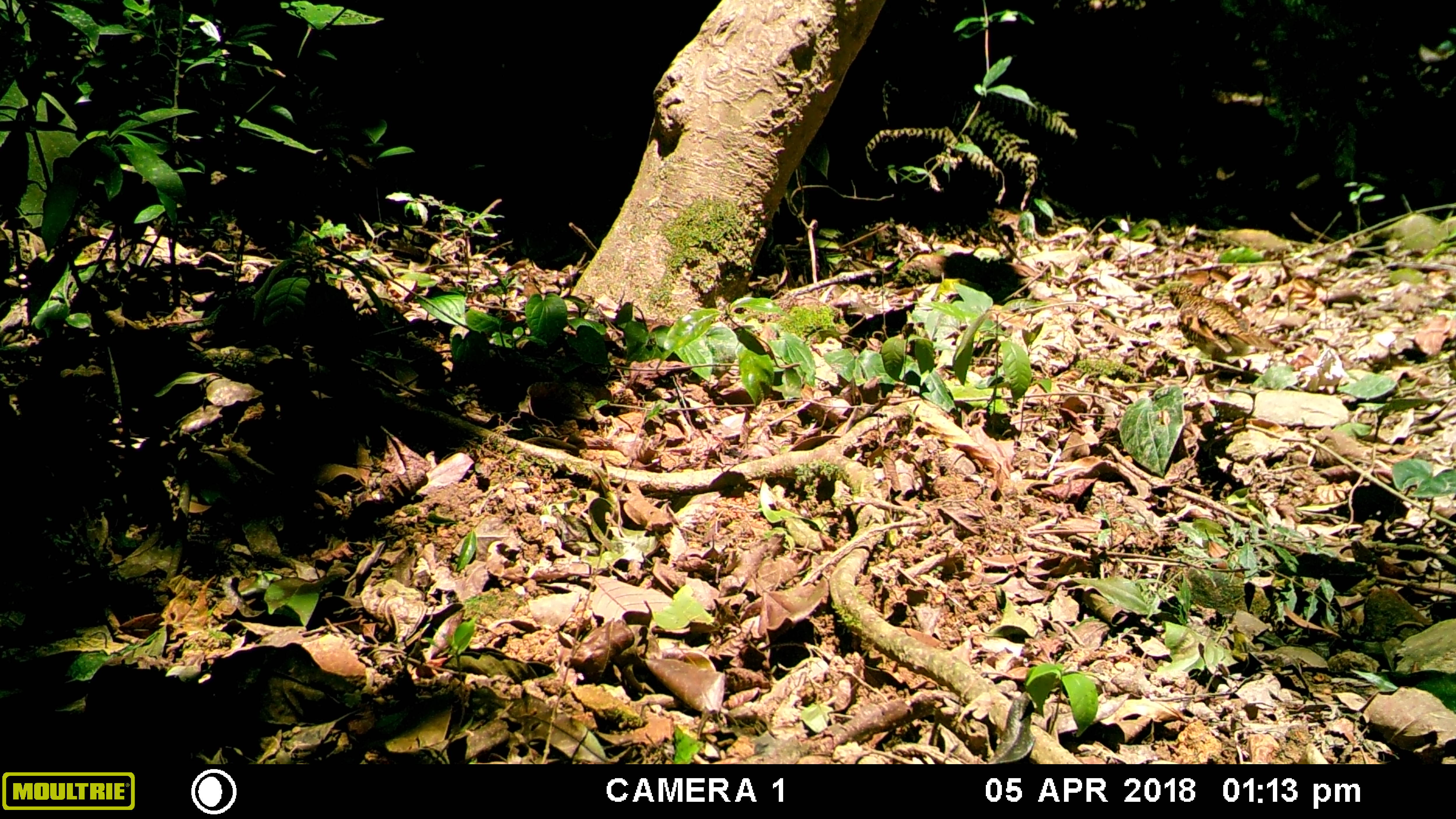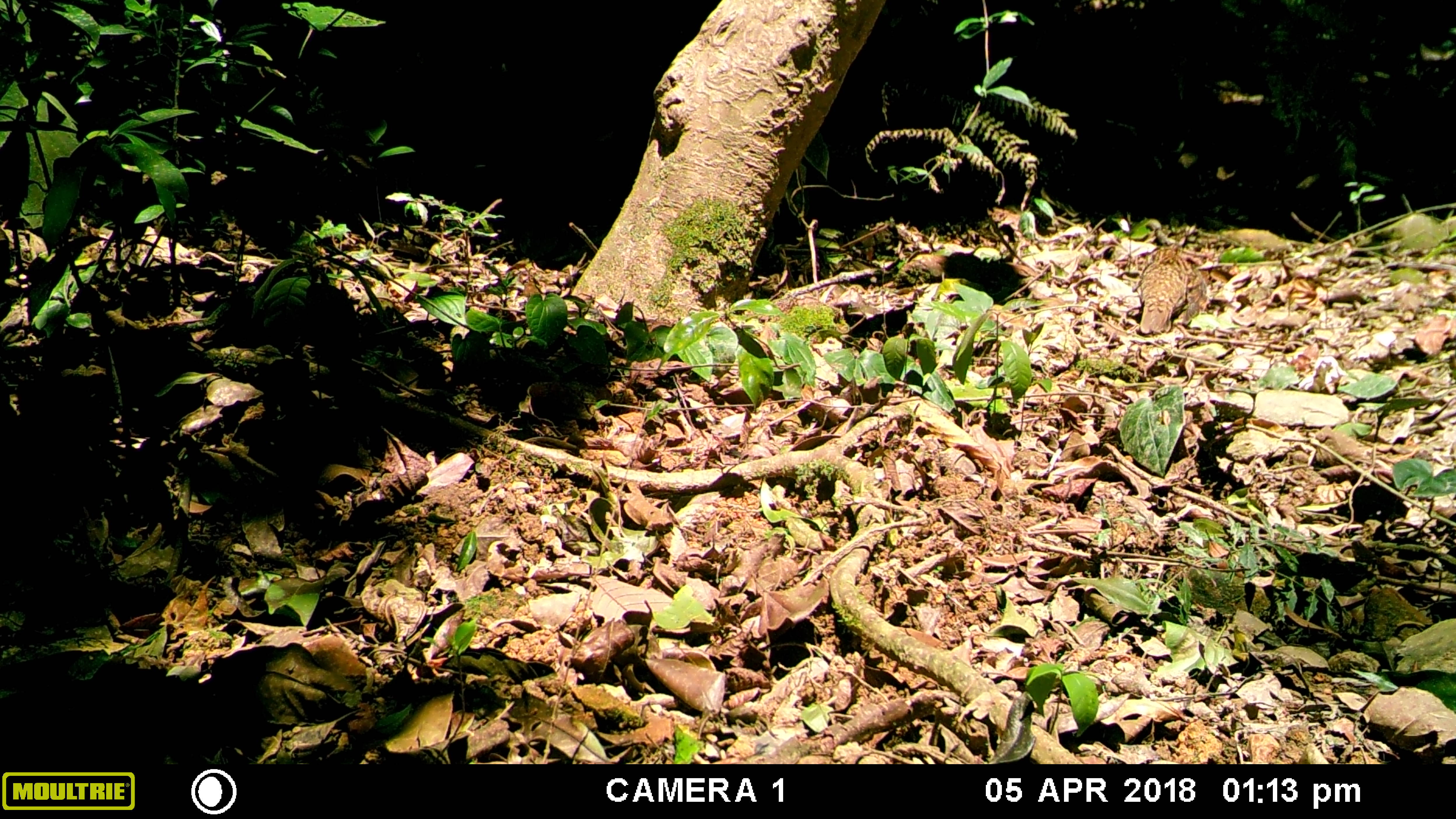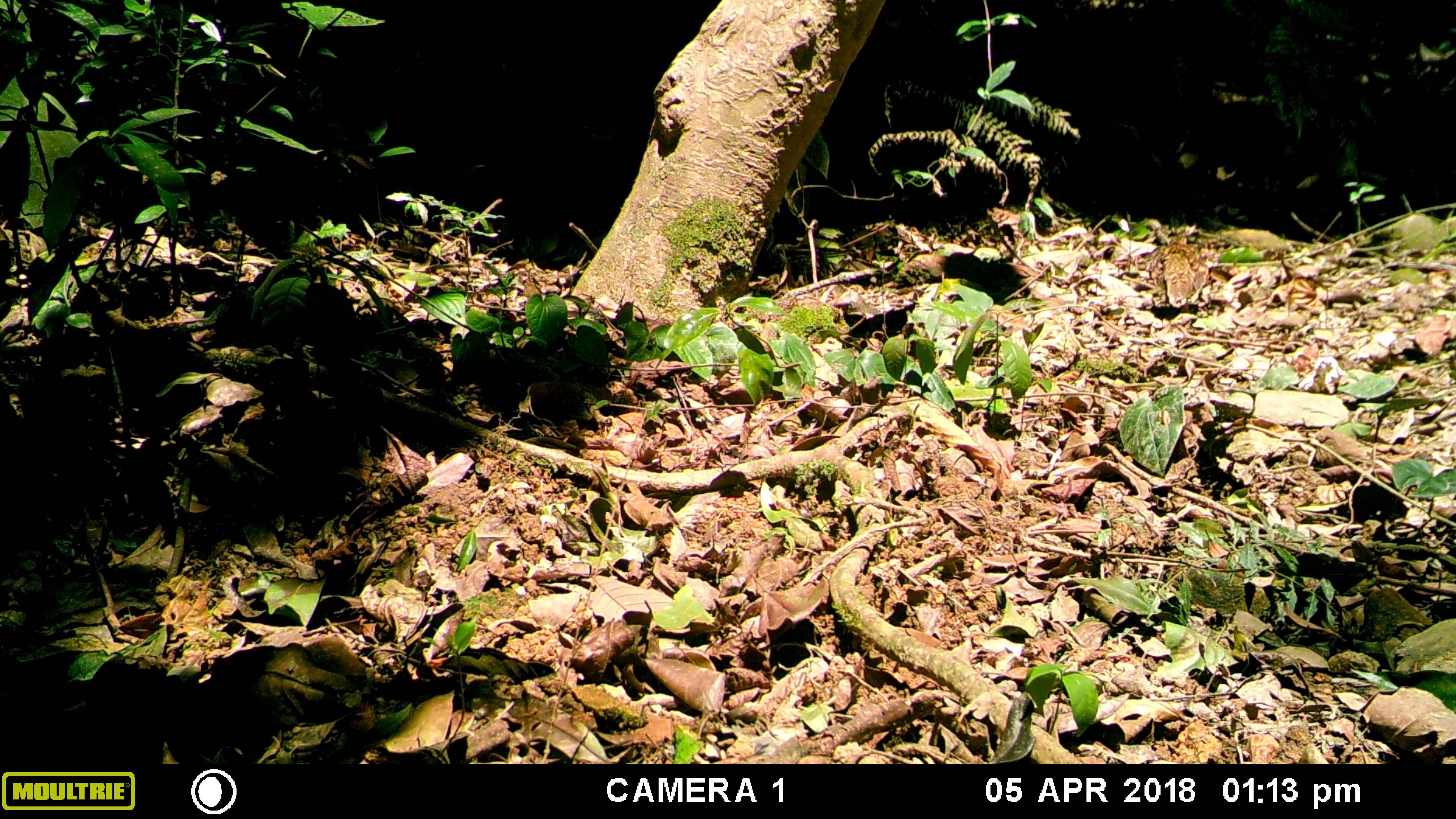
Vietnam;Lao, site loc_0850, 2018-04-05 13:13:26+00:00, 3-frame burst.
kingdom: Animalia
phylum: Chordata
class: Aves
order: Passeriformes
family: Turdidae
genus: Zoothera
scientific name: Zoothera dauma dauma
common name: scaly thrush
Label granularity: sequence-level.